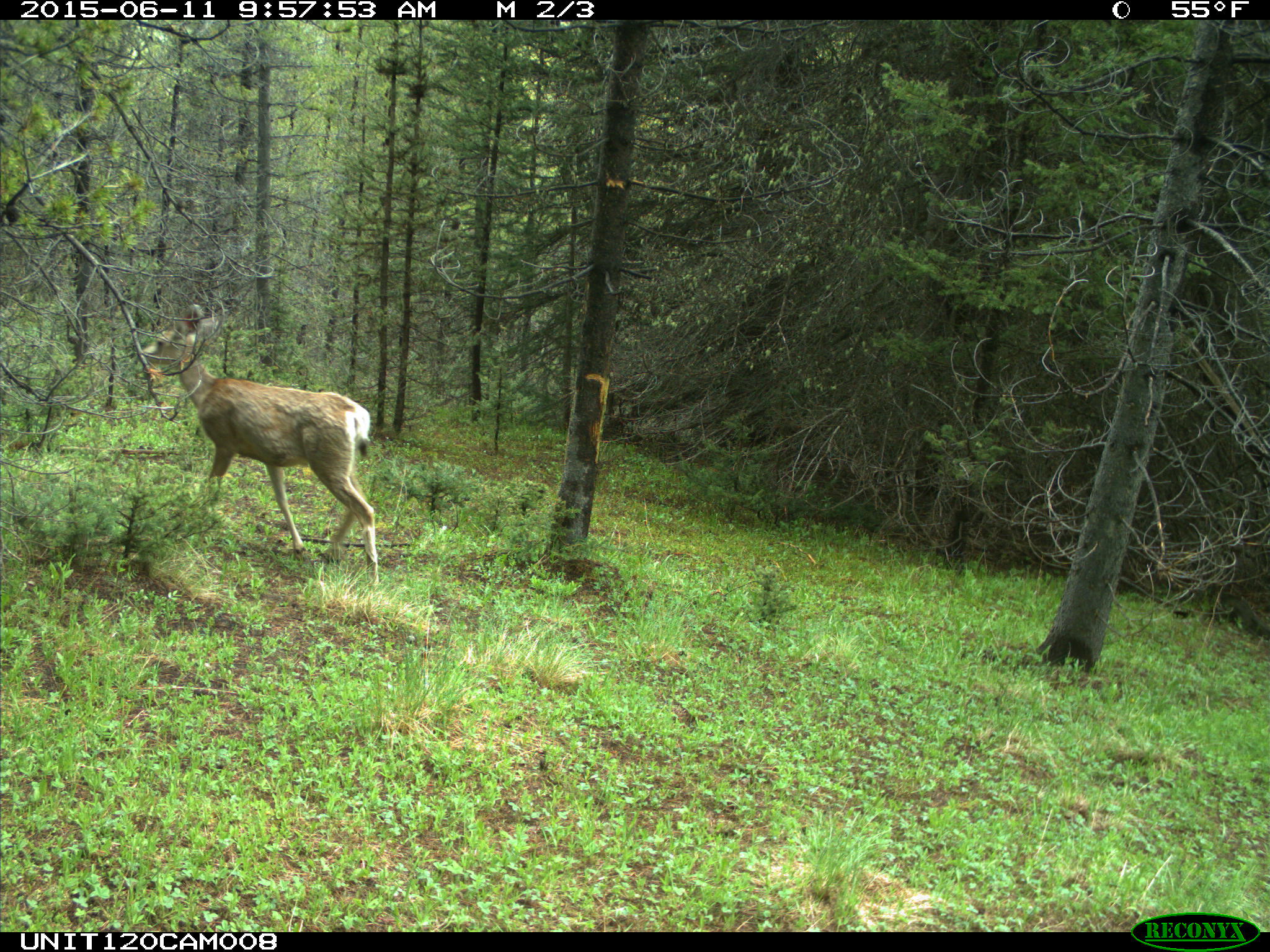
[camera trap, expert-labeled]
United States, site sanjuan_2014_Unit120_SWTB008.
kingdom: Animalia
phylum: Chordata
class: Mammalia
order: Artiodactyla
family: Cervidae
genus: Odocoileus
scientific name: Odocoileus hemionus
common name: mule deer